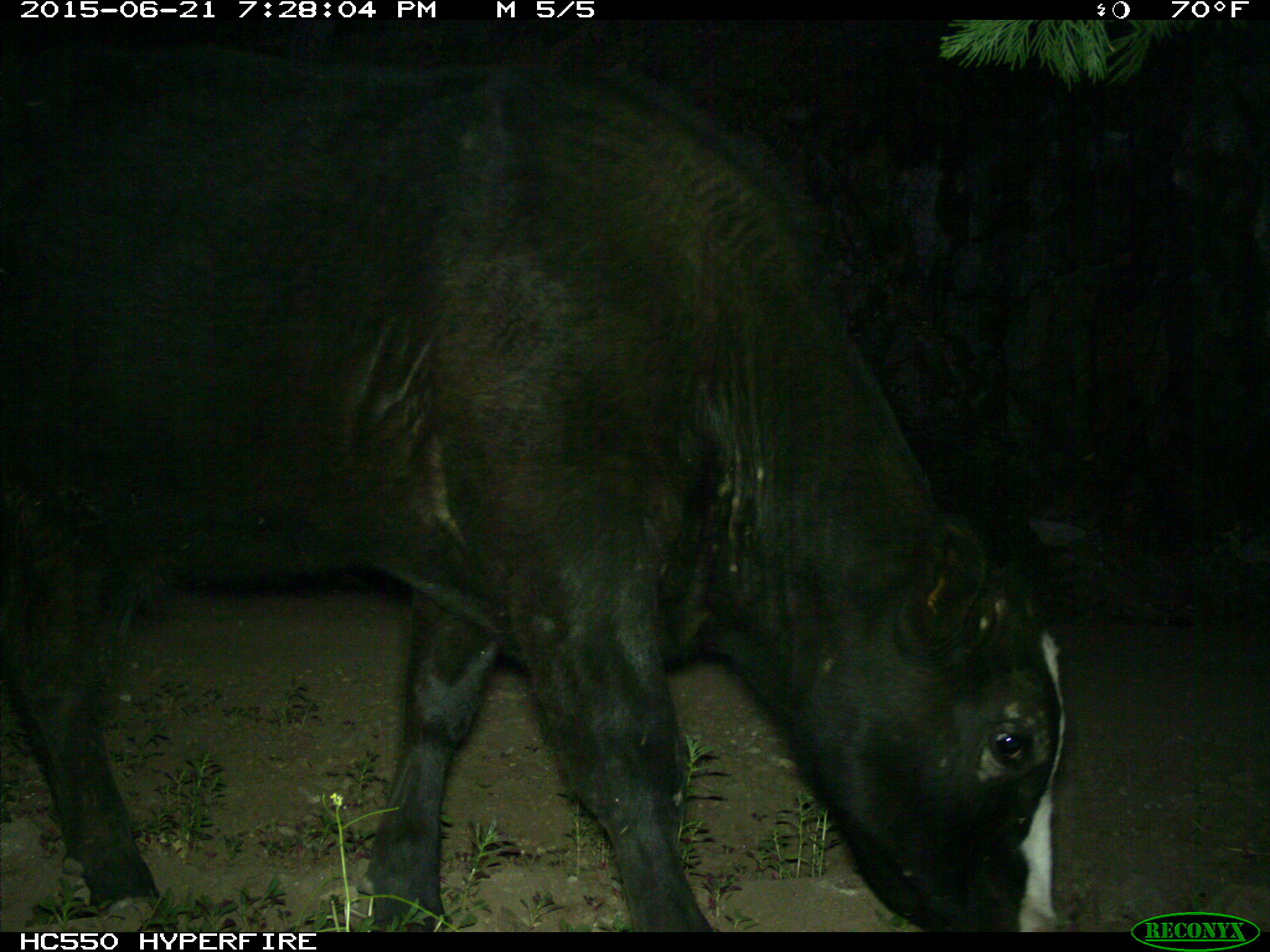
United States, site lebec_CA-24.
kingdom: Animalia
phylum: Chordata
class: Mammalia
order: Artiodactyla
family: Bovidae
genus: Bos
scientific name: Bos taurus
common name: domestic cow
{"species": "Bos taurus (domestic cow)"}